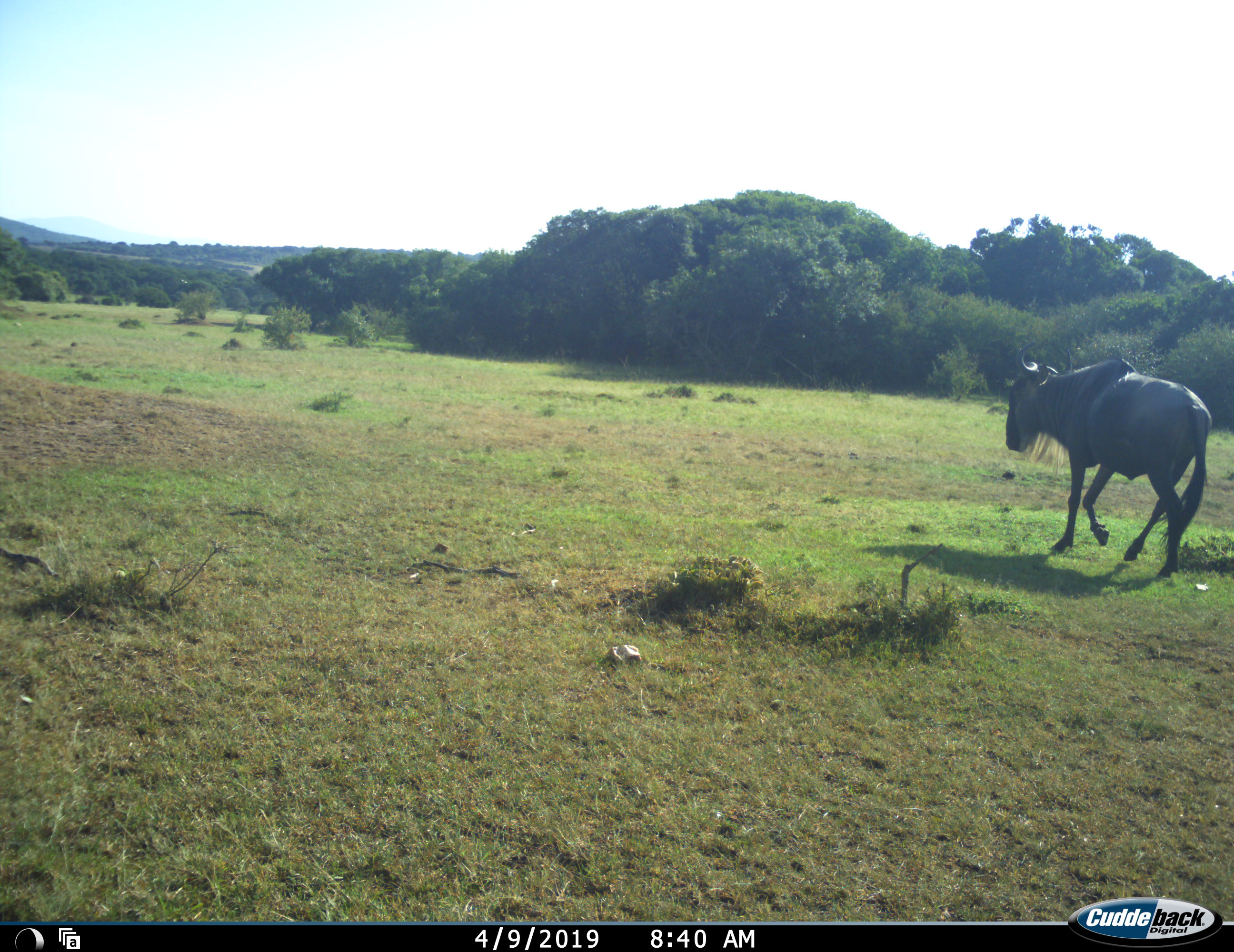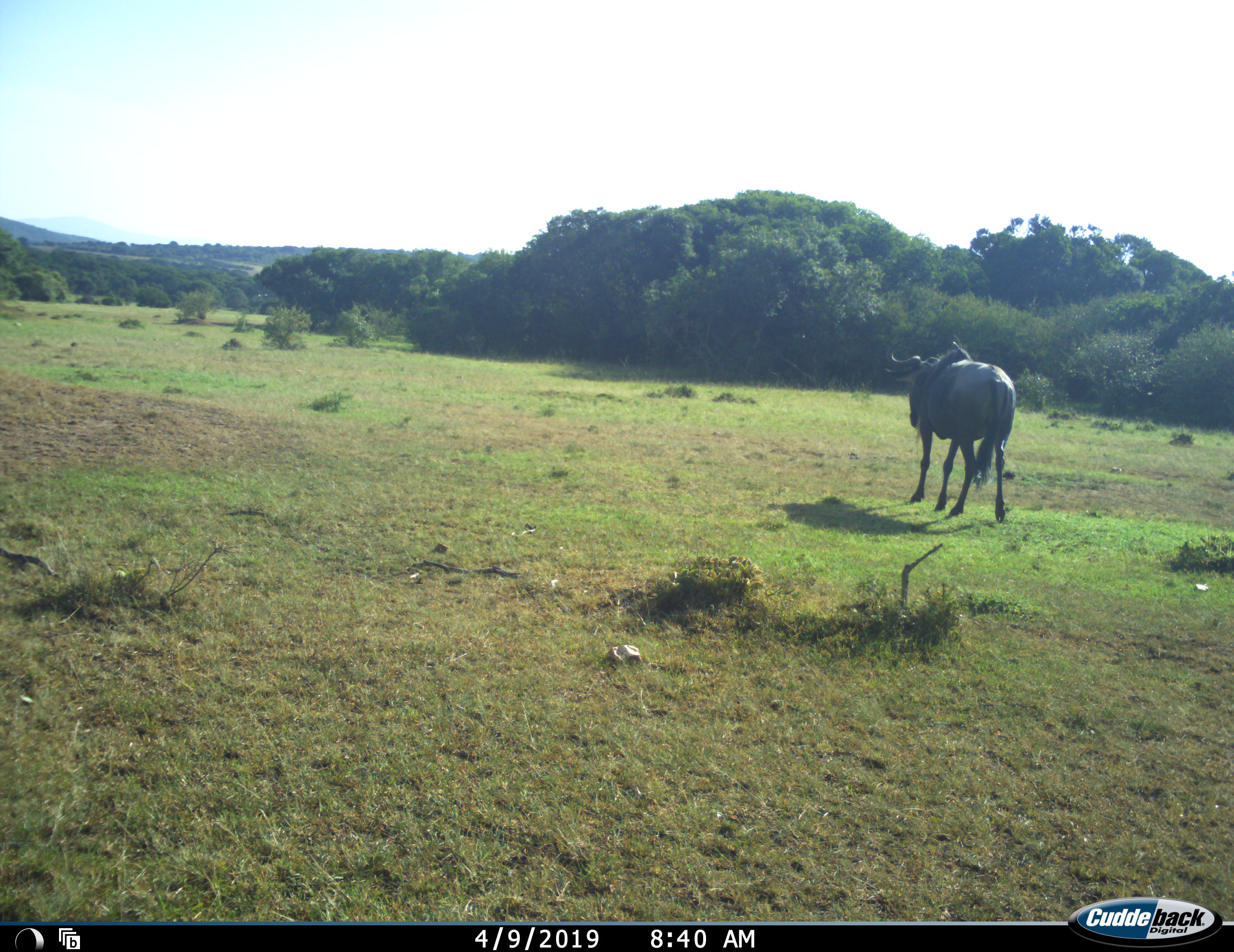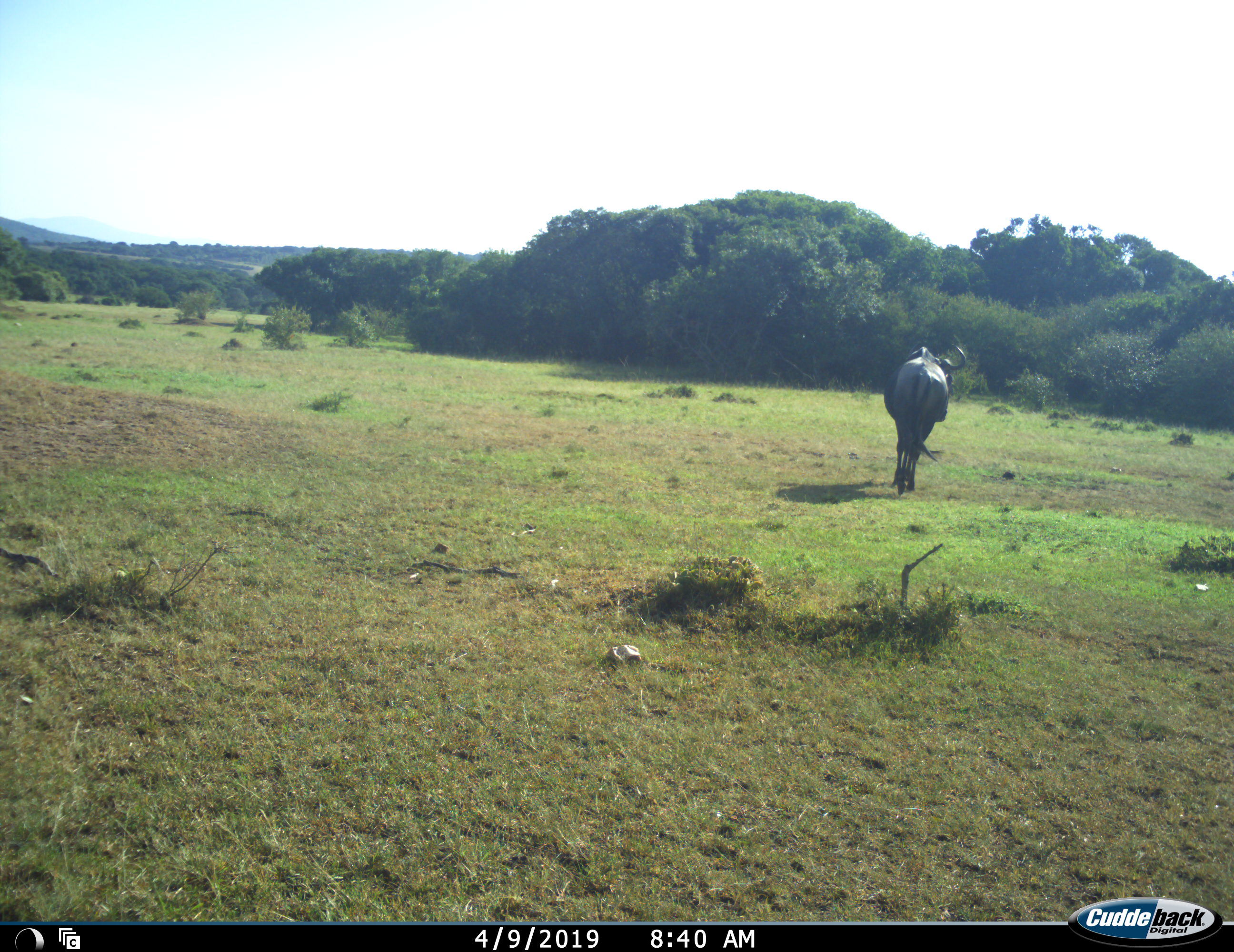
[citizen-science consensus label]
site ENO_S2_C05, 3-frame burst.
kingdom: Animalia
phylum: Chordata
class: Mammalia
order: Artiodactyla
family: Bovidae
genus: Connochaetes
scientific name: Connochaetes taurinus taurinus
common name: blue wildebeest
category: wildebeestblue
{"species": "wildebeestblue (blue wildebeest) (Connochaetes taurinus taurinus)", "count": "1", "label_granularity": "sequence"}